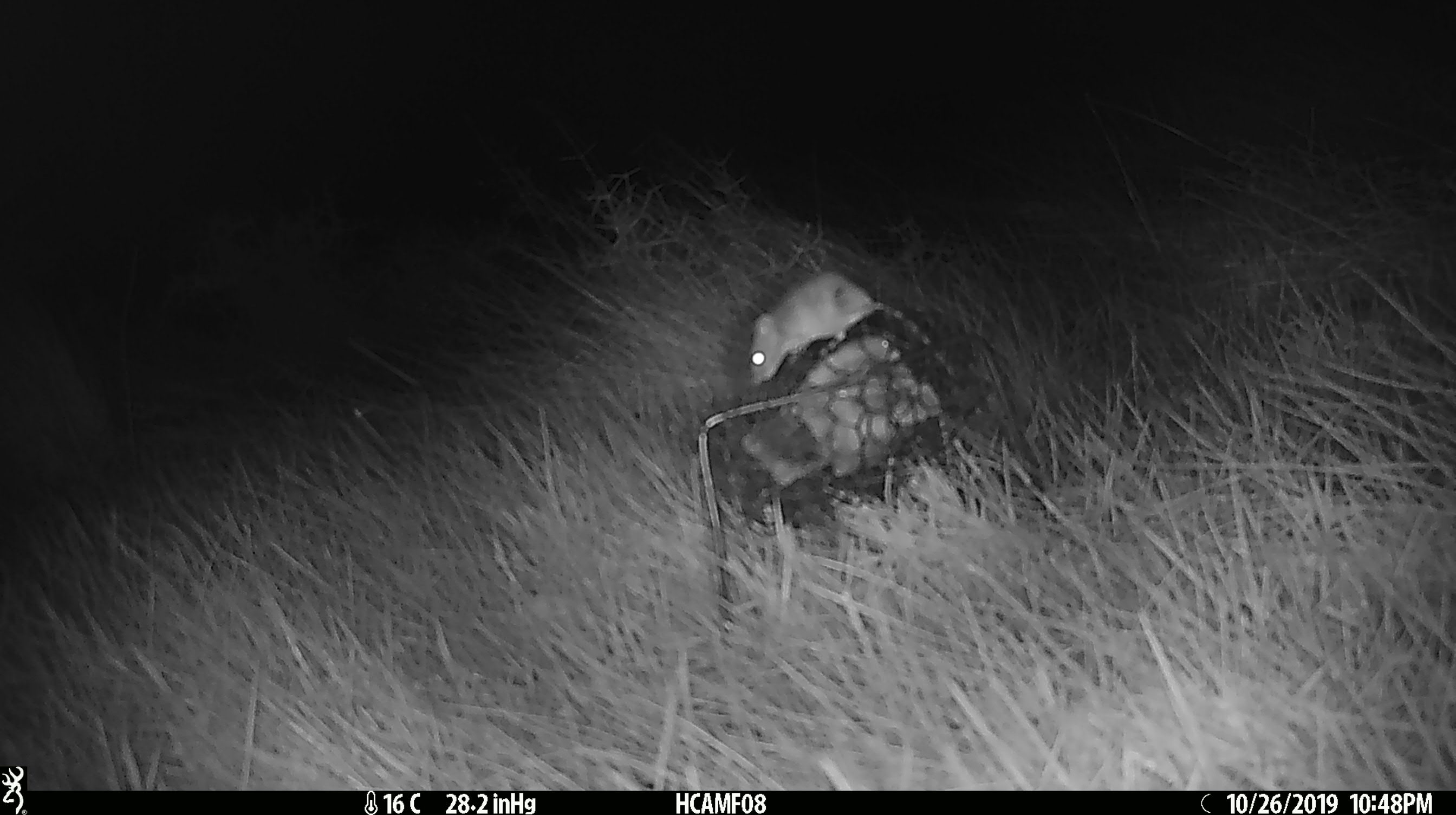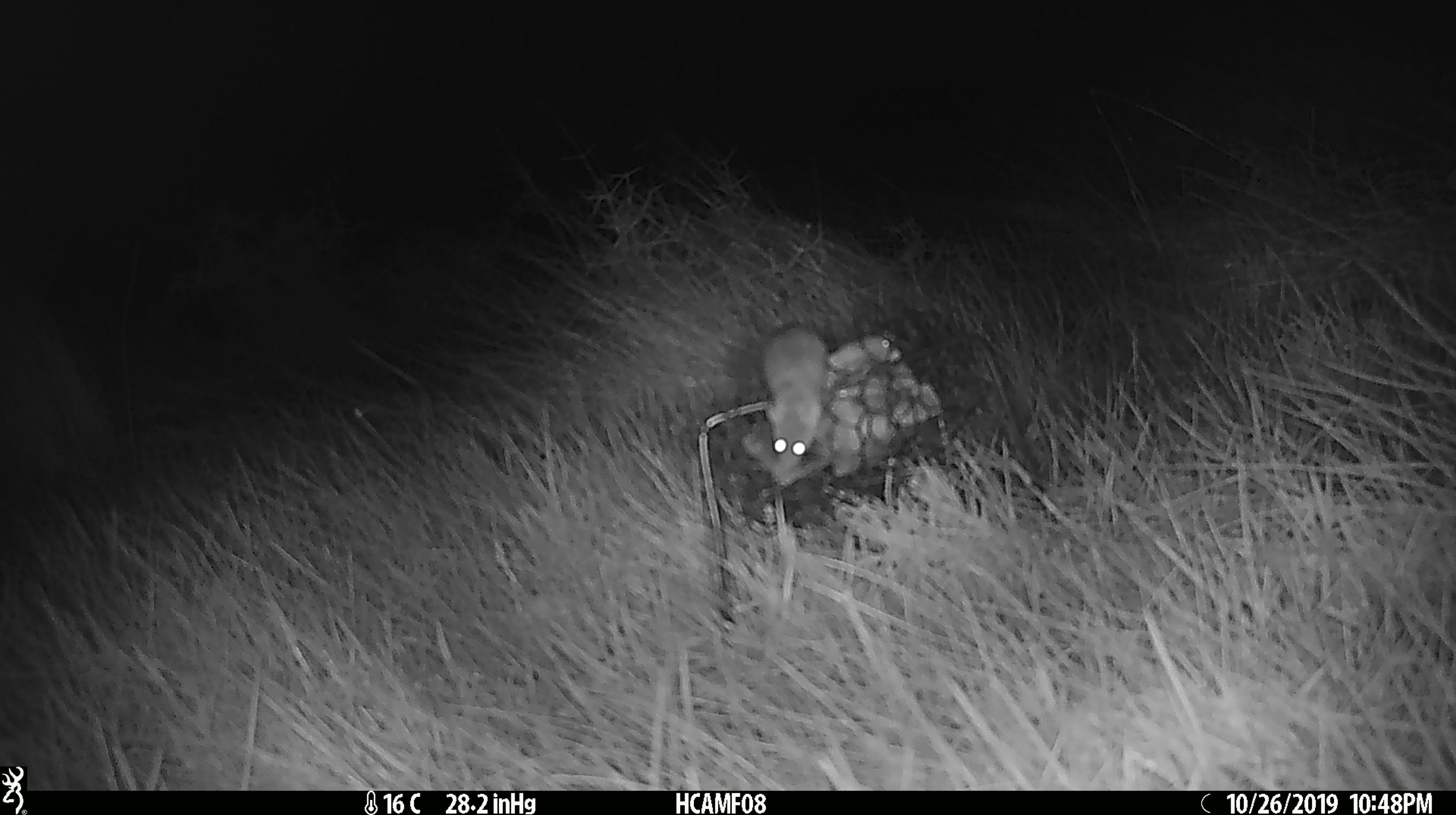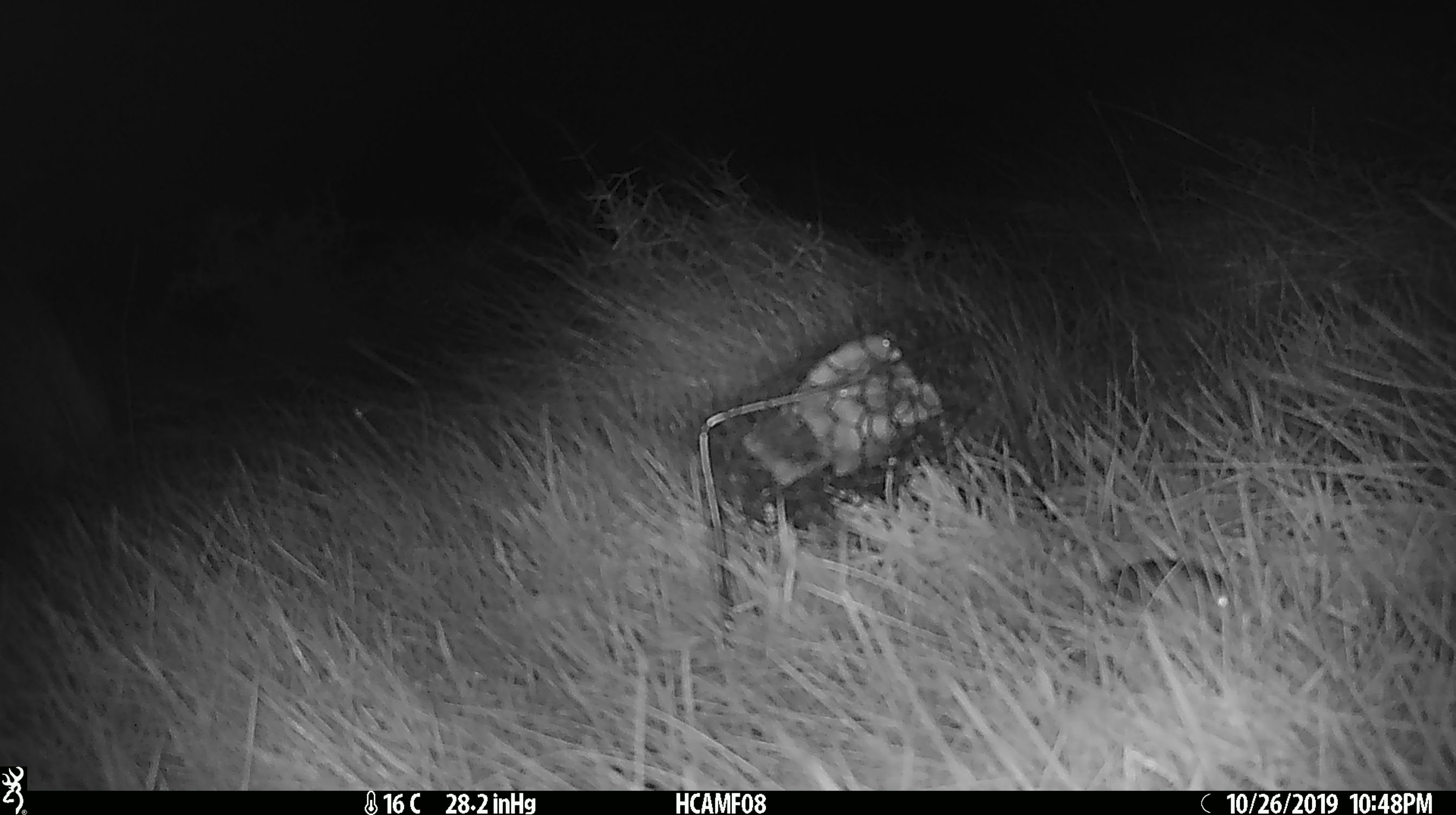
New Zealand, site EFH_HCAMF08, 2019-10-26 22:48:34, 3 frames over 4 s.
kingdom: Animalia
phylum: Chordata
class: Mammalia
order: Rodentia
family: Muridae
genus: Mus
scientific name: Mus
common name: mouse